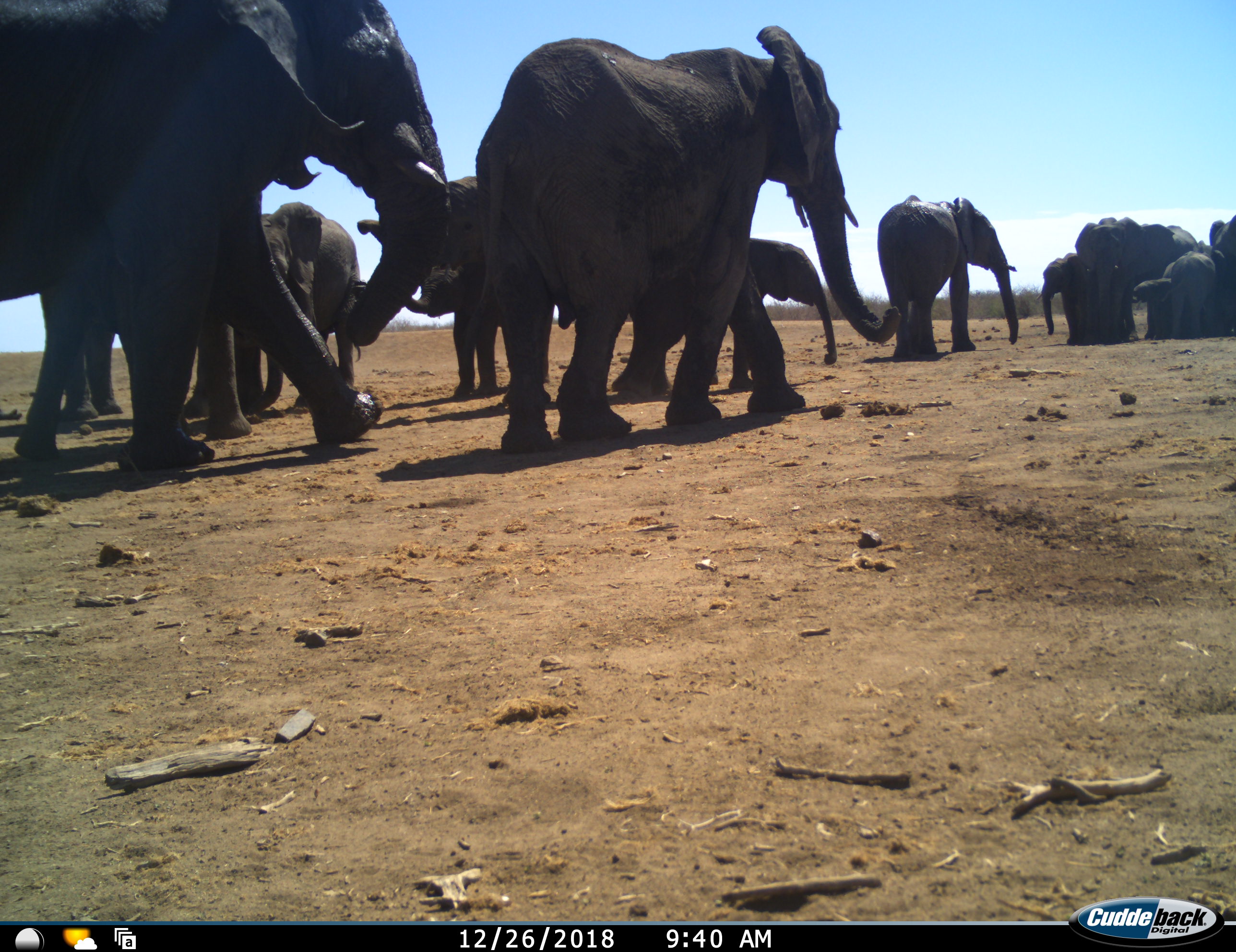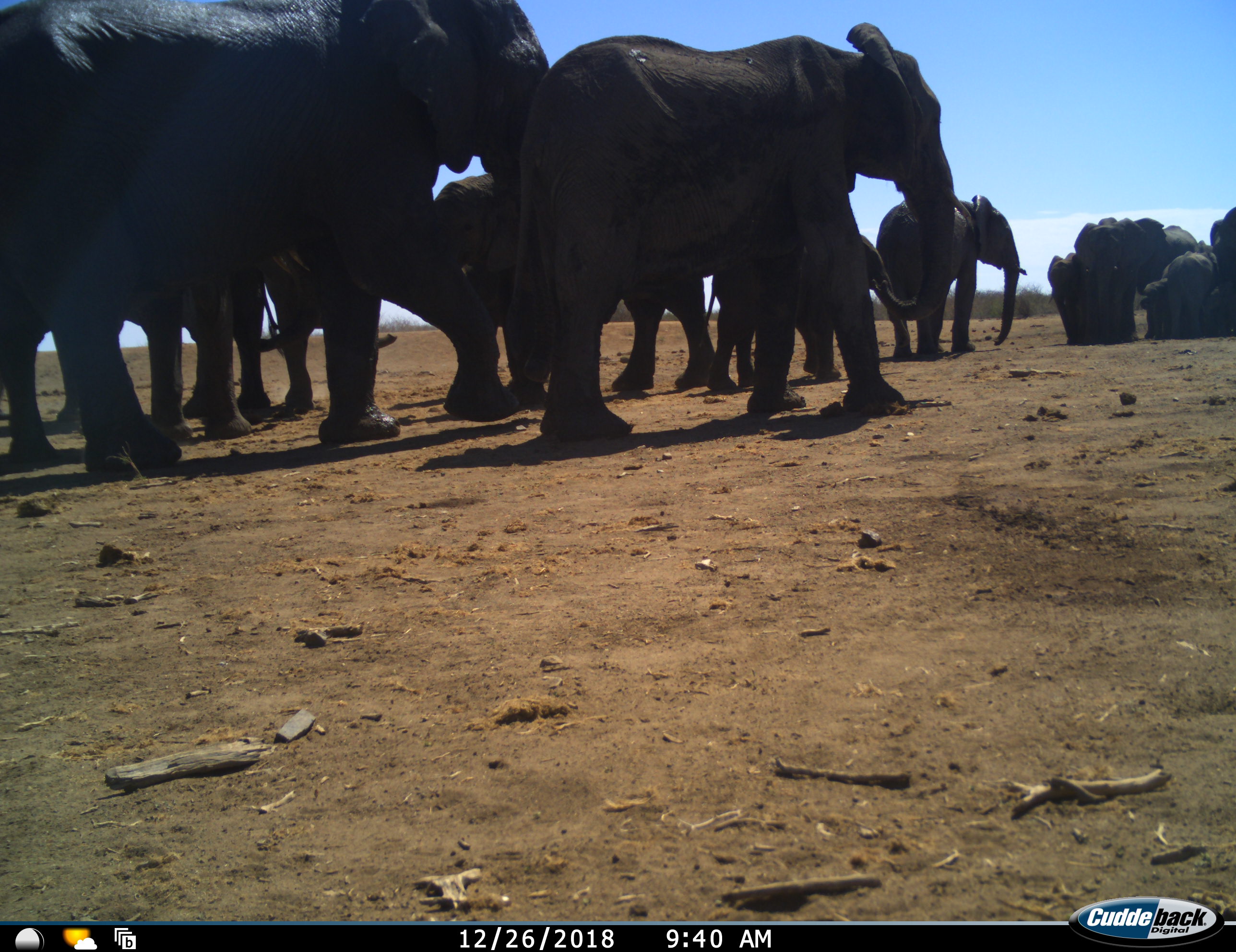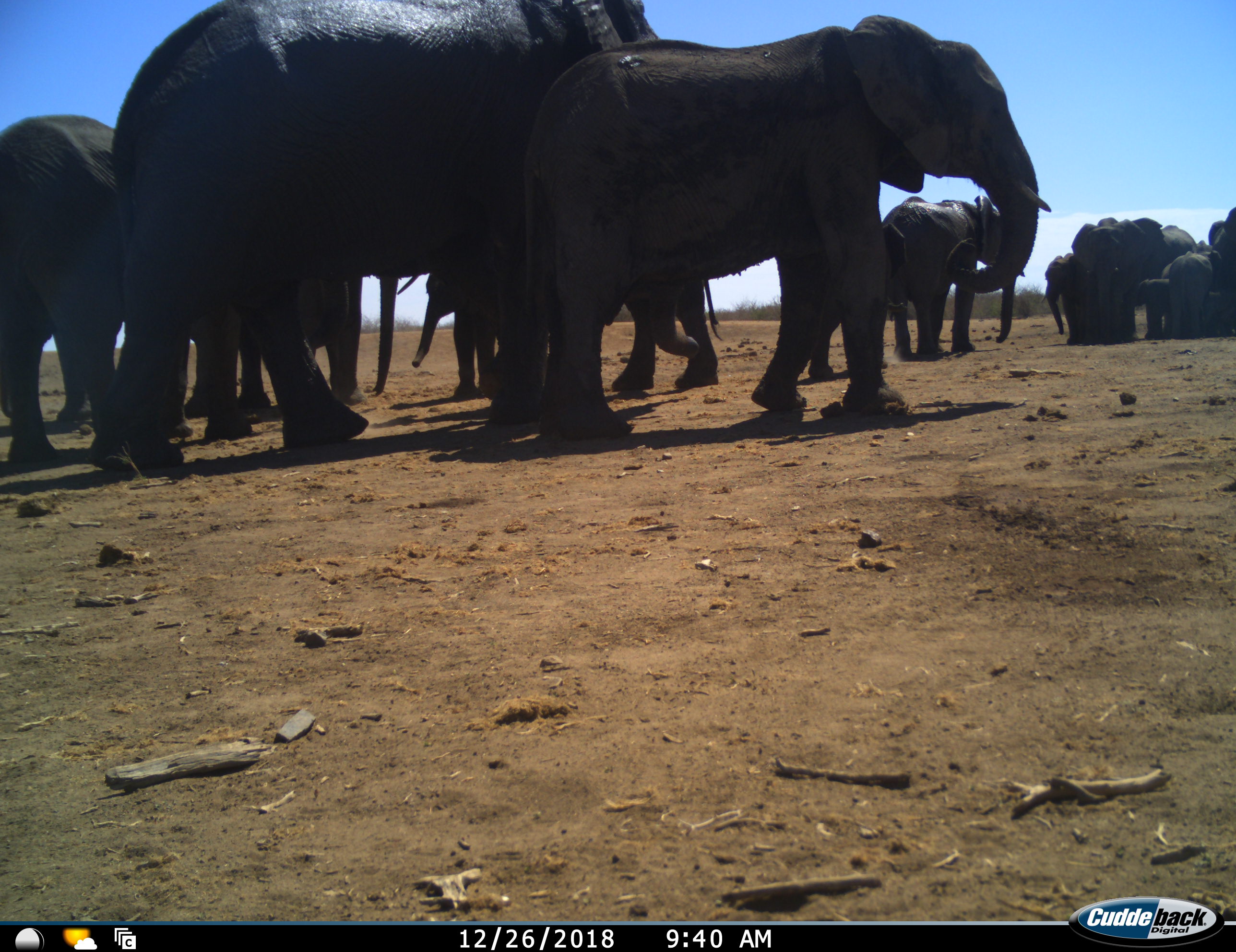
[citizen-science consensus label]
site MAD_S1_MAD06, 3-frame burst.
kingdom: Animalia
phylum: Chordata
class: Mammalia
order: Proboscidea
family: Elephantidae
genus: Loxodonta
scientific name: Loxodonta africana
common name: african bush elephant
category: elephant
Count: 11-50.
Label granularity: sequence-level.